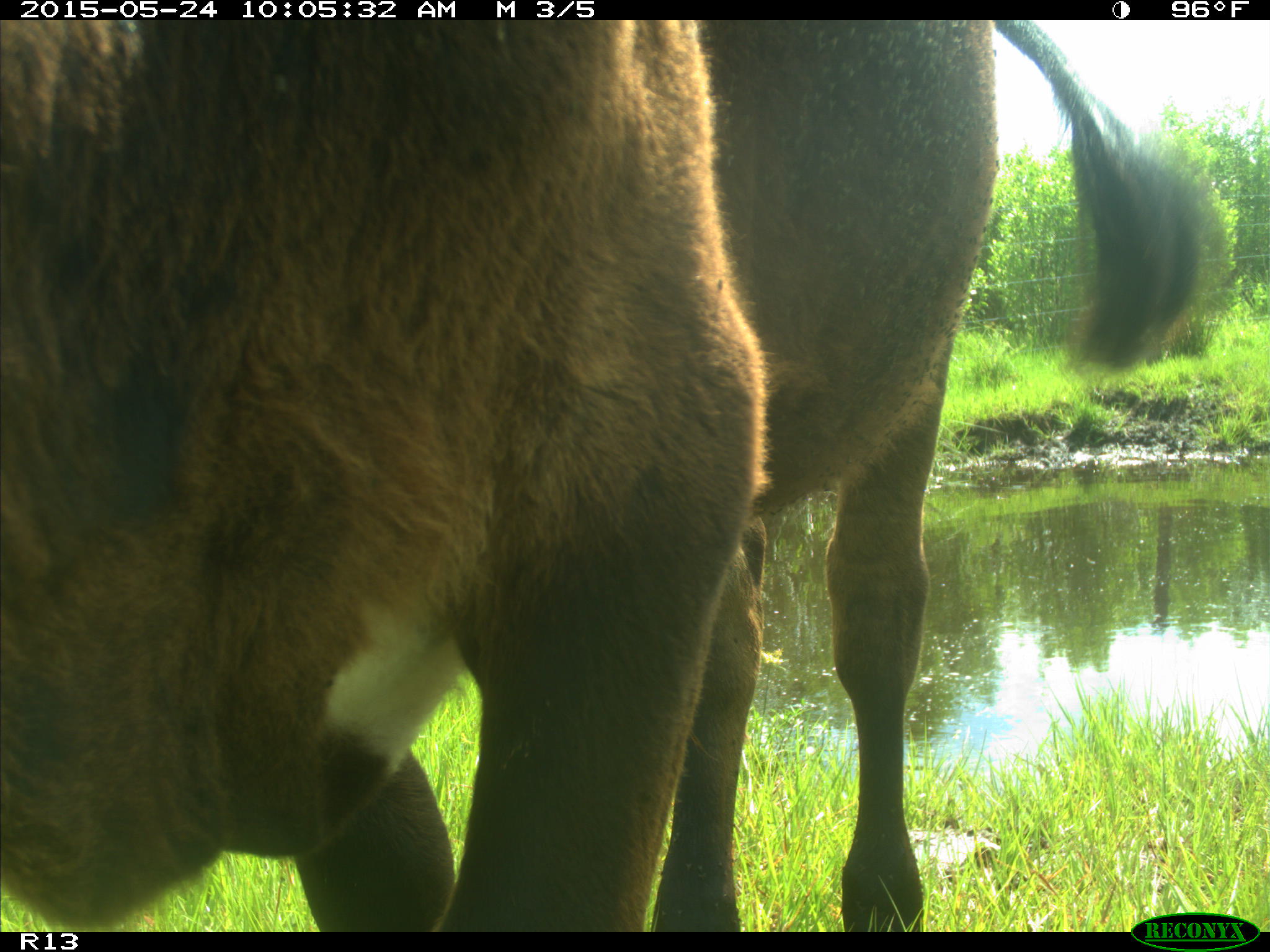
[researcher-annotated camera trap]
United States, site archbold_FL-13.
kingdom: Animalia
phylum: Chordata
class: Mammalia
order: Artiodactyla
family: Bovidae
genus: Bos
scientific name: Bos taurus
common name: domestic cow